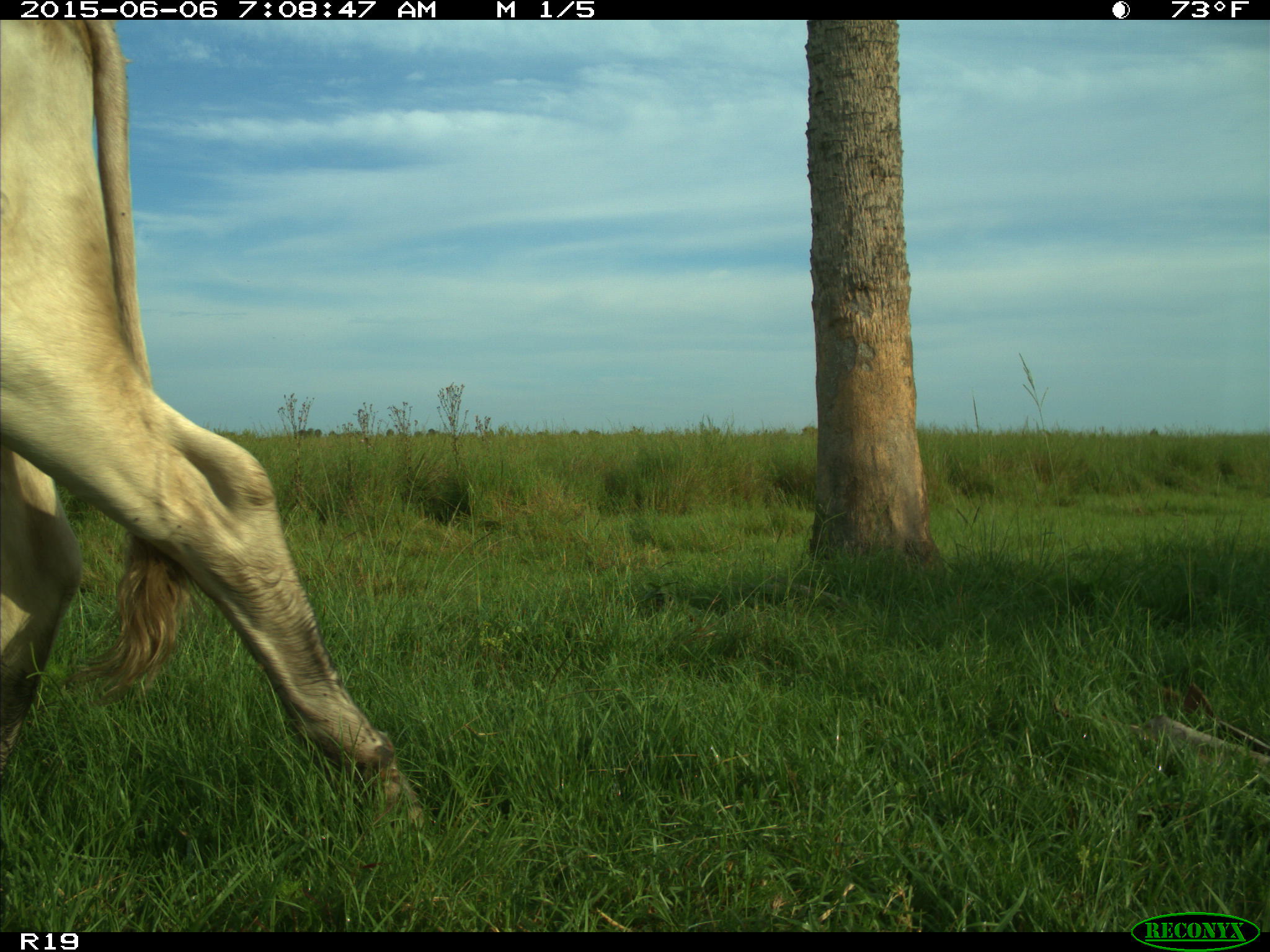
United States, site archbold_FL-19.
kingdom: Animalia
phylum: Chordata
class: Mammalia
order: Artiodactyla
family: Bovidae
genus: Bos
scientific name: Bos taurus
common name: domestic cow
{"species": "Bos taurus (domestic cow)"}